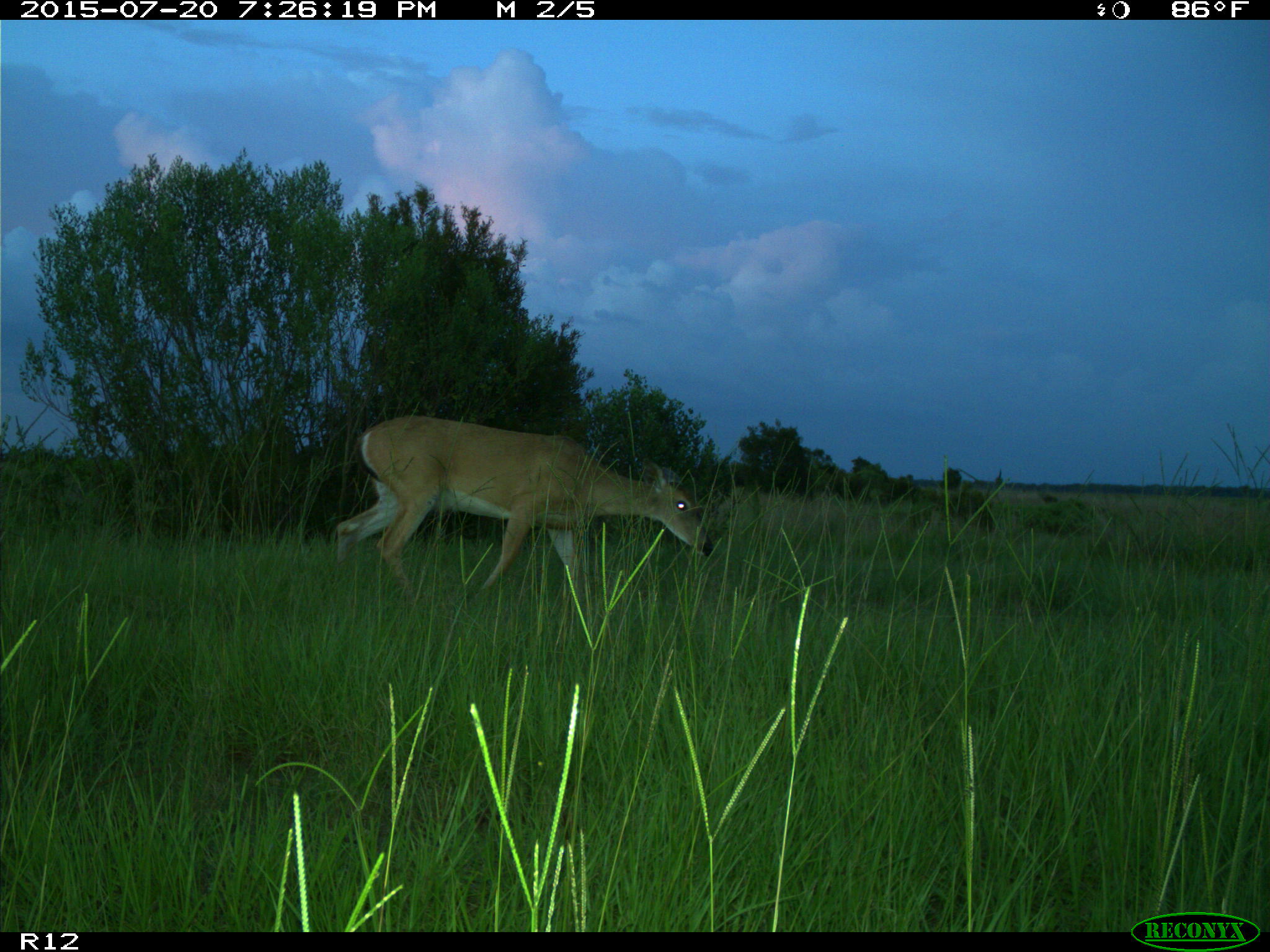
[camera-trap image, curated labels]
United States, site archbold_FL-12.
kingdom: Animalia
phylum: Chordata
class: Mammalia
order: Artiodactyla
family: Cervidae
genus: Odocoileus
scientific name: Odocoileus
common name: deer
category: unidentified deer